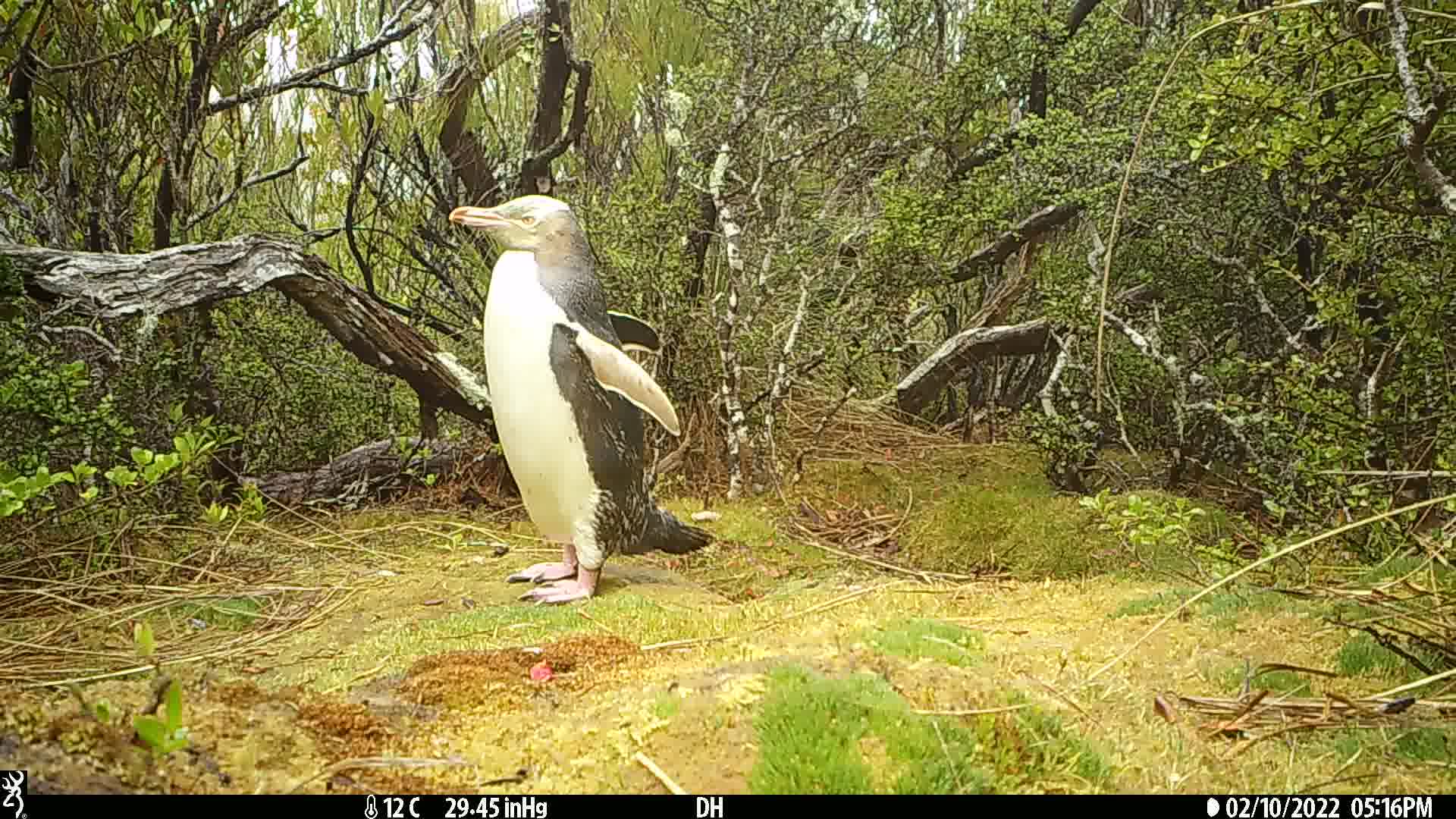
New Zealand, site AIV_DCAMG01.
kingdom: Animalia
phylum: Chordata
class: Aves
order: Sphenisciformes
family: Spheniscidae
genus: Megadyptes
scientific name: Megadyptes antipodes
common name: yellow-eyed penguin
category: yellow eyed penguin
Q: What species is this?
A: Yellow eyed penguin (yellow-eyed penguin) (Megadyptes antipodes).